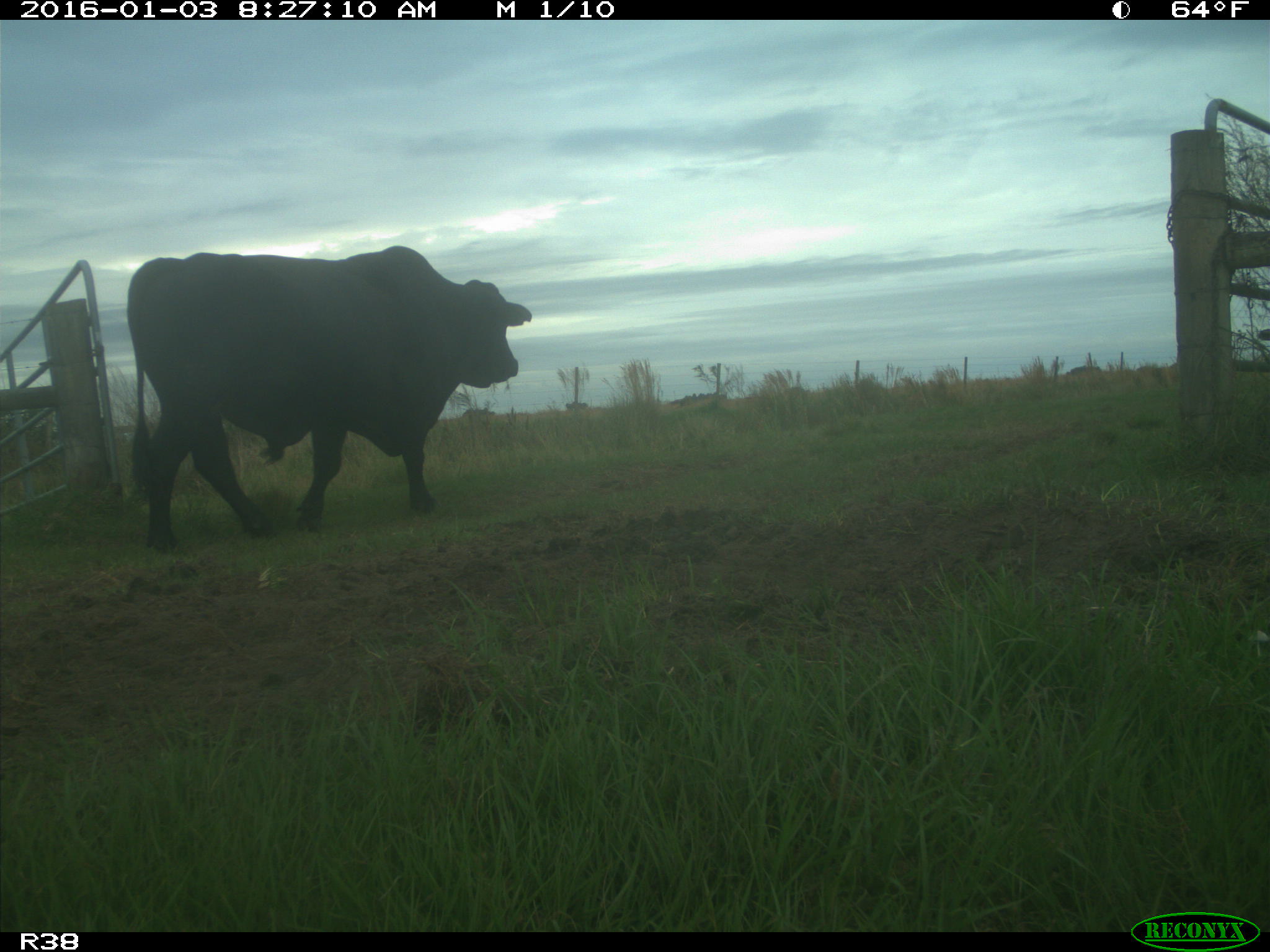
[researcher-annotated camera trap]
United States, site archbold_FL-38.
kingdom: Animalia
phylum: Chordata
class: Mammalia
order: Artiodactyla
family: Bovidae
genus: Bos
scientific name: Bos taurus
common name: domestic cow